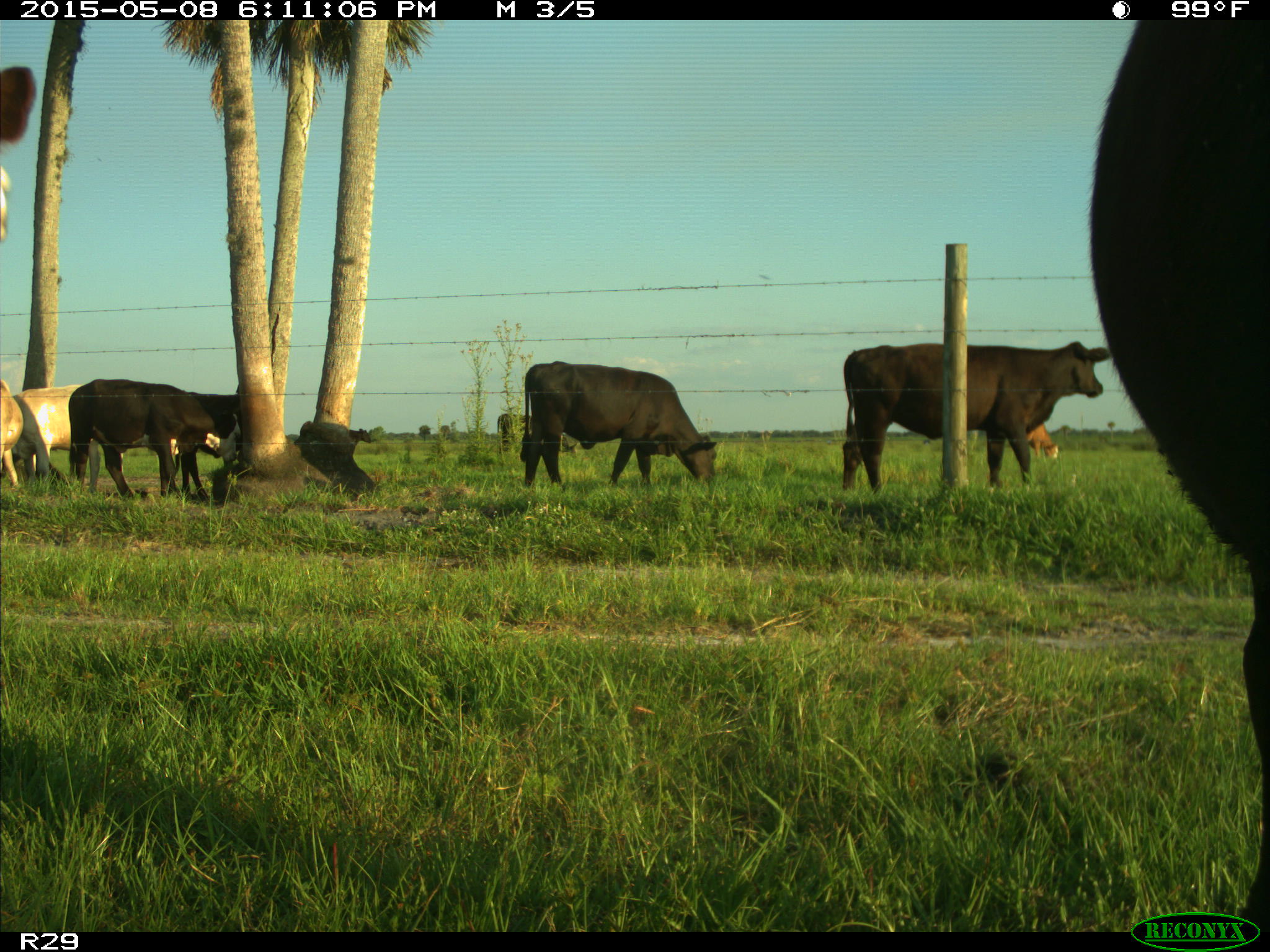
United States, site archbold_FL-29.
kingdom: Animalia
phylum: Chordata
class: Mammalia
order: Artiodactyla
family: Bovidae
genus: Bos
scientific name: Bos taurus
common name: domestic cow